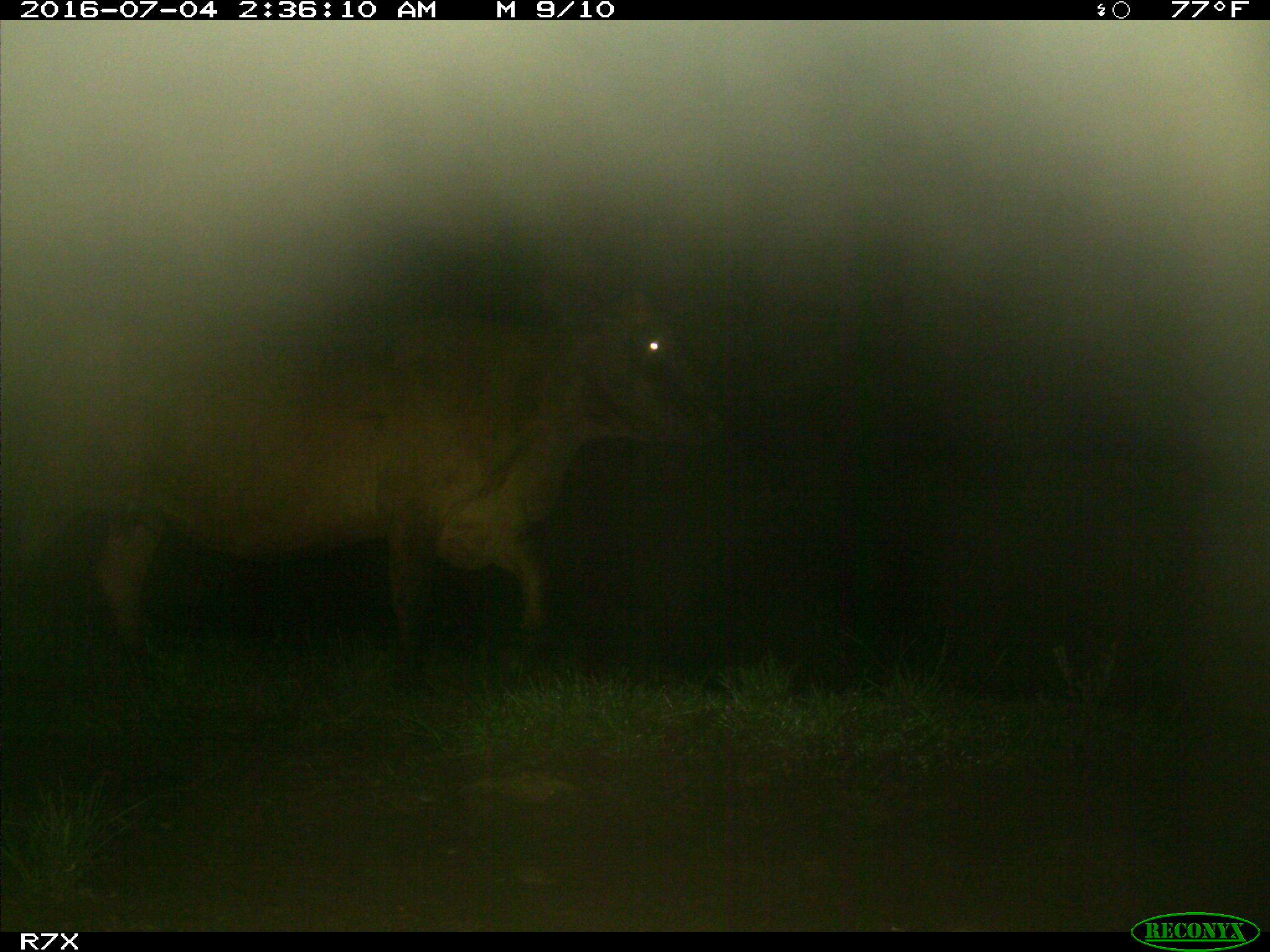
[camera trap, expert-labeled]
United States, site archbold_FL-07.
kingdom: Animalia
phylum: Chordata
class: Mammalia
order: Artiodactyla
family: Bovidae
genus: Bos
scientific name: Bos taurus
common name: domestic cow